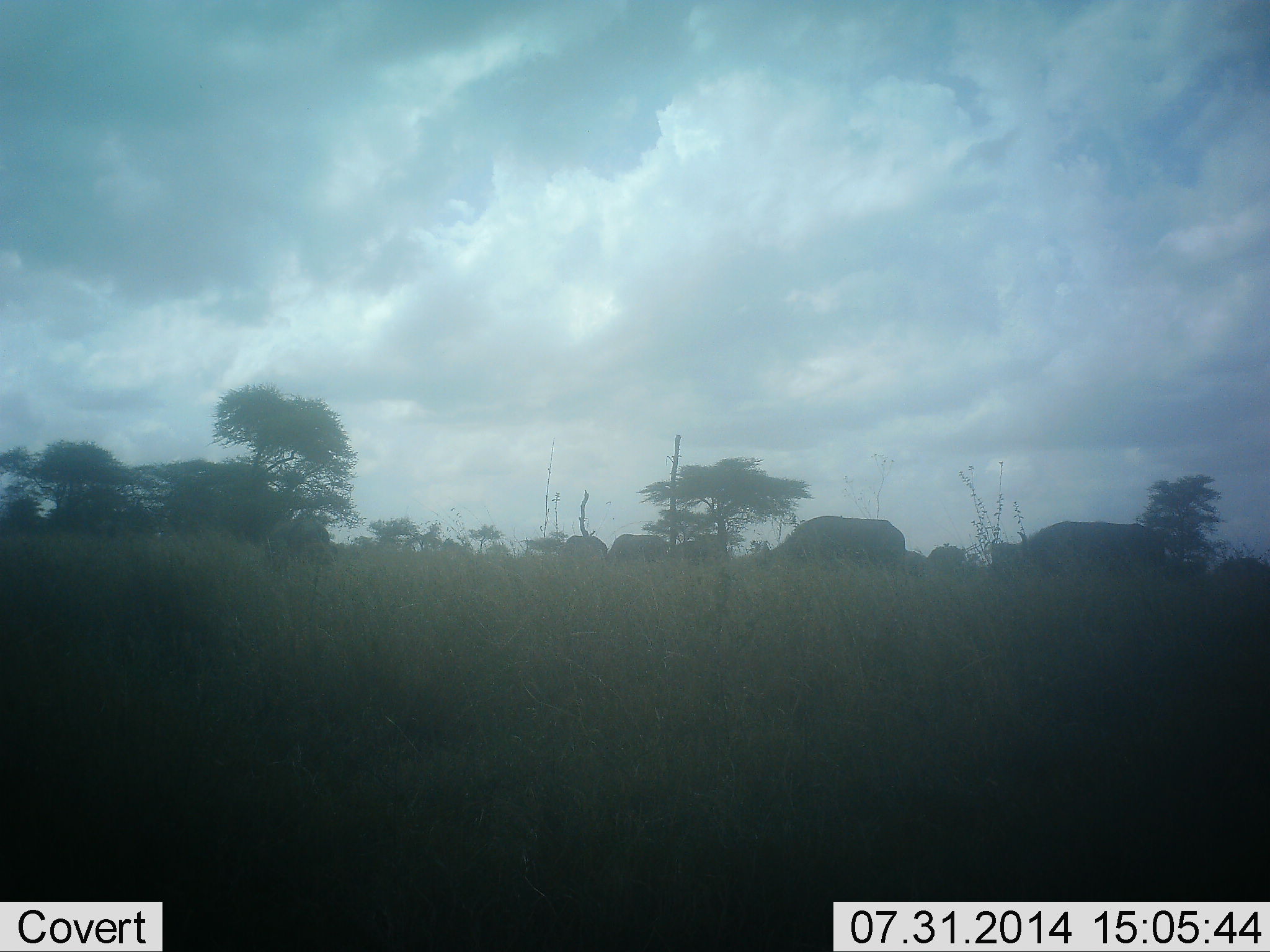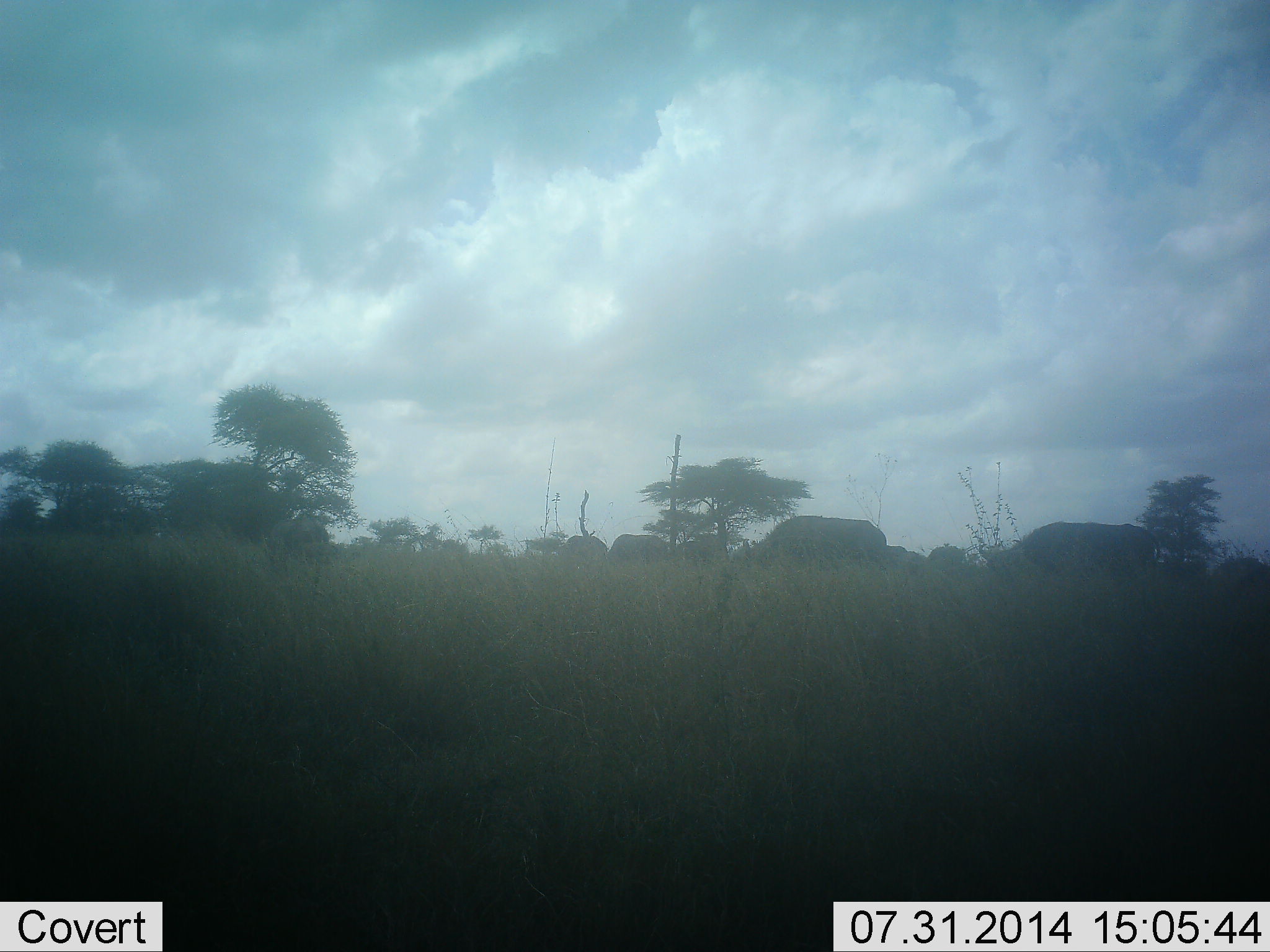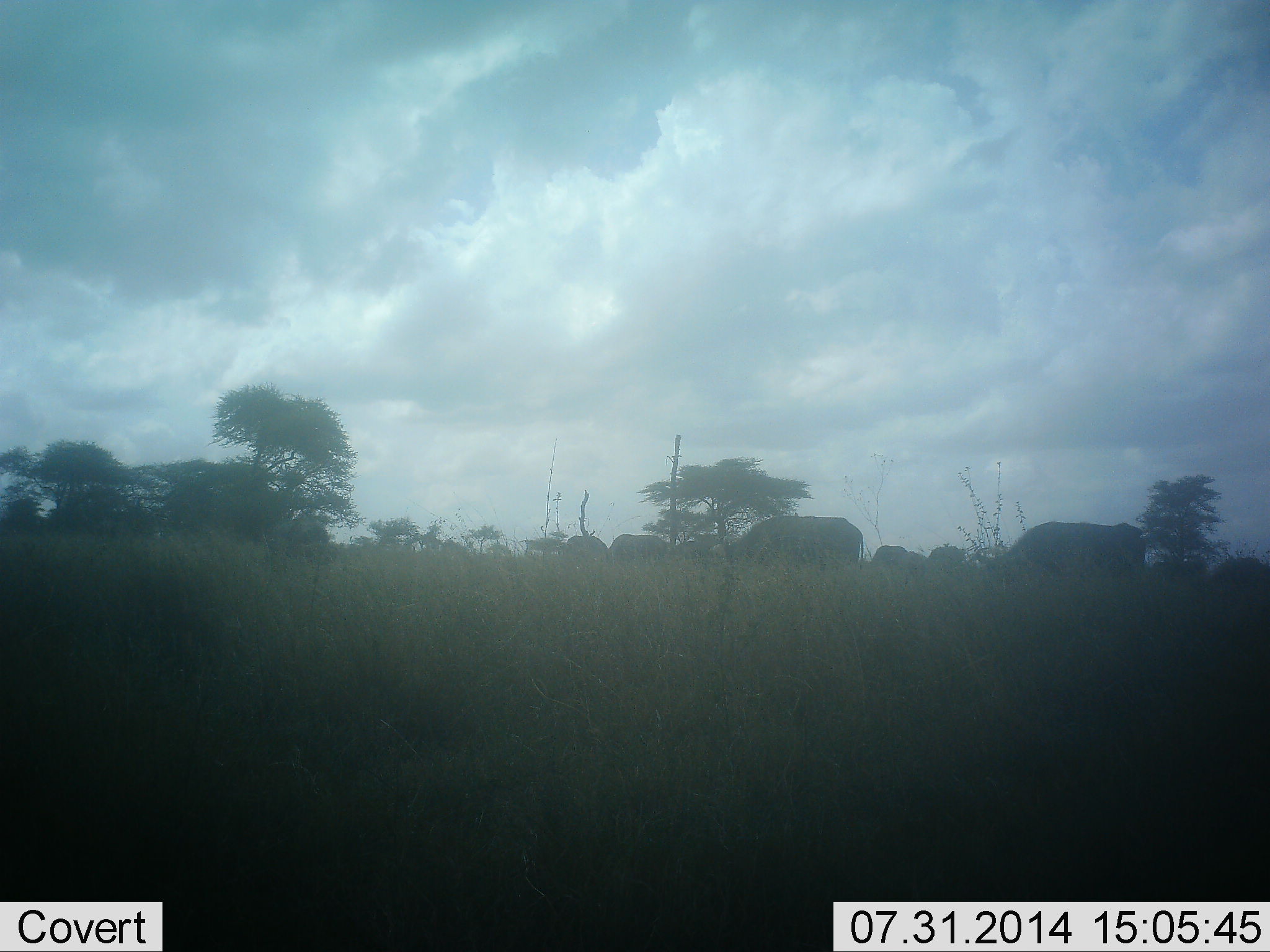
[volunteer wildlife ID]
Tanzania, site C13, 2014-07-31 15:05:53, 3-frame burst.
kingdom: Animalia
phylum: Chordata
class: Mammalia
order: Artiodactyla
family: Bovidae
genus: Syncerus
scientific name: Syncerus caffer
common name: cape buffalo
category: buffalo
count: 7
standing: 0%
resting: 0%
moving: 38%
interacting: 0%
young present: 0%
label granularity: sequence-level